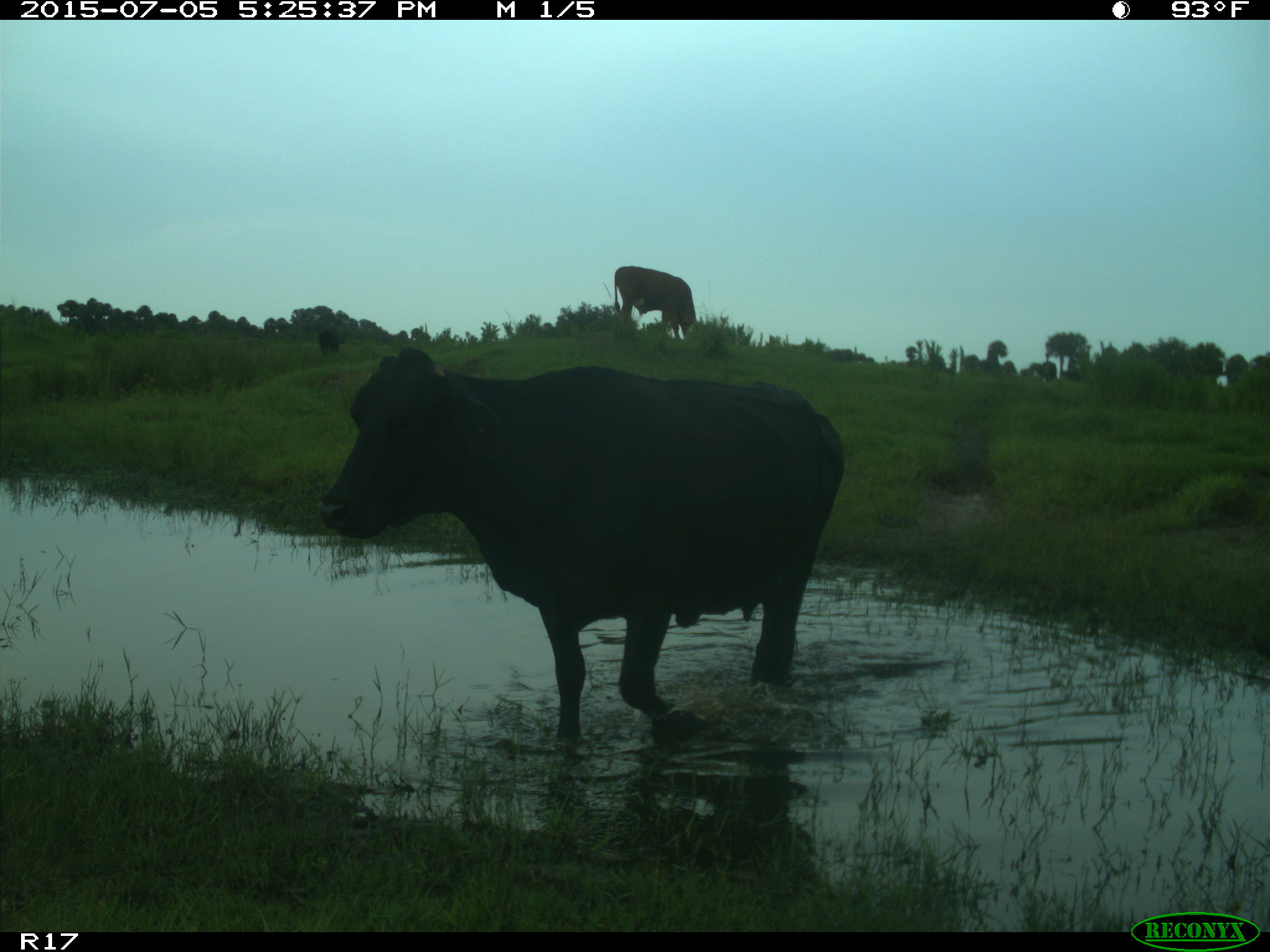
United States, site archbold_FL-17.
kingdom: Animalia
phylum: Chordata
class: Mammalia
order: Artiodactyla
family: Bovidae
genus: Bos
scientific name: Bos taurus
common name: domestic cow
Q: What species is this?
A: Bos taurus (domestic cow).